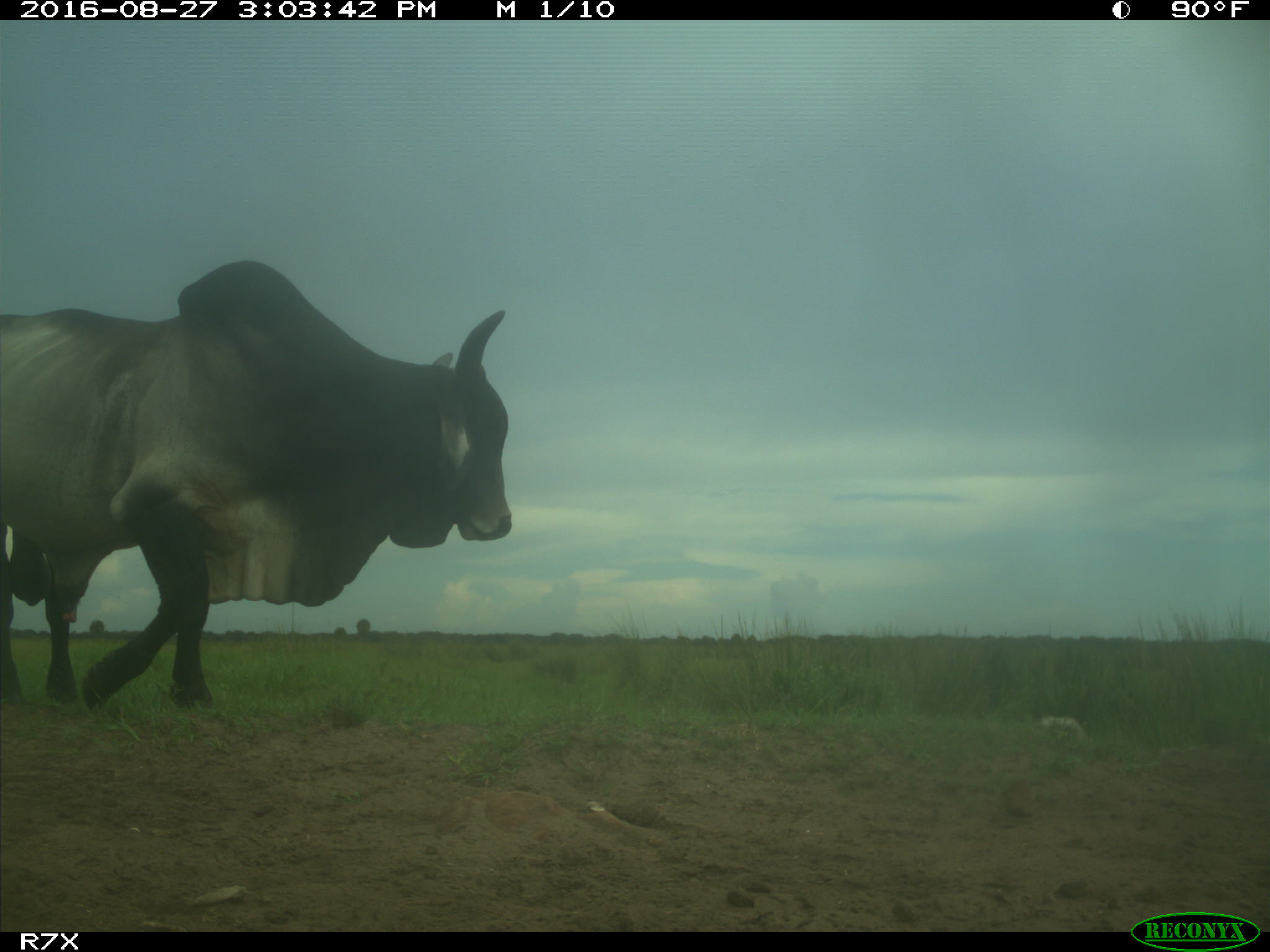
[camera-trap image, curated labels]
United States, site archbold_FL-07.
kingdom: Animalia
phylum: Chordata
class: Mammalia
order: Artiodactyla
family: Bovidae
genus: Bos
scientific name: Bos taurus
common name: domestic cow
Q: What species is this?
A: Bos taurus (domestic cow).